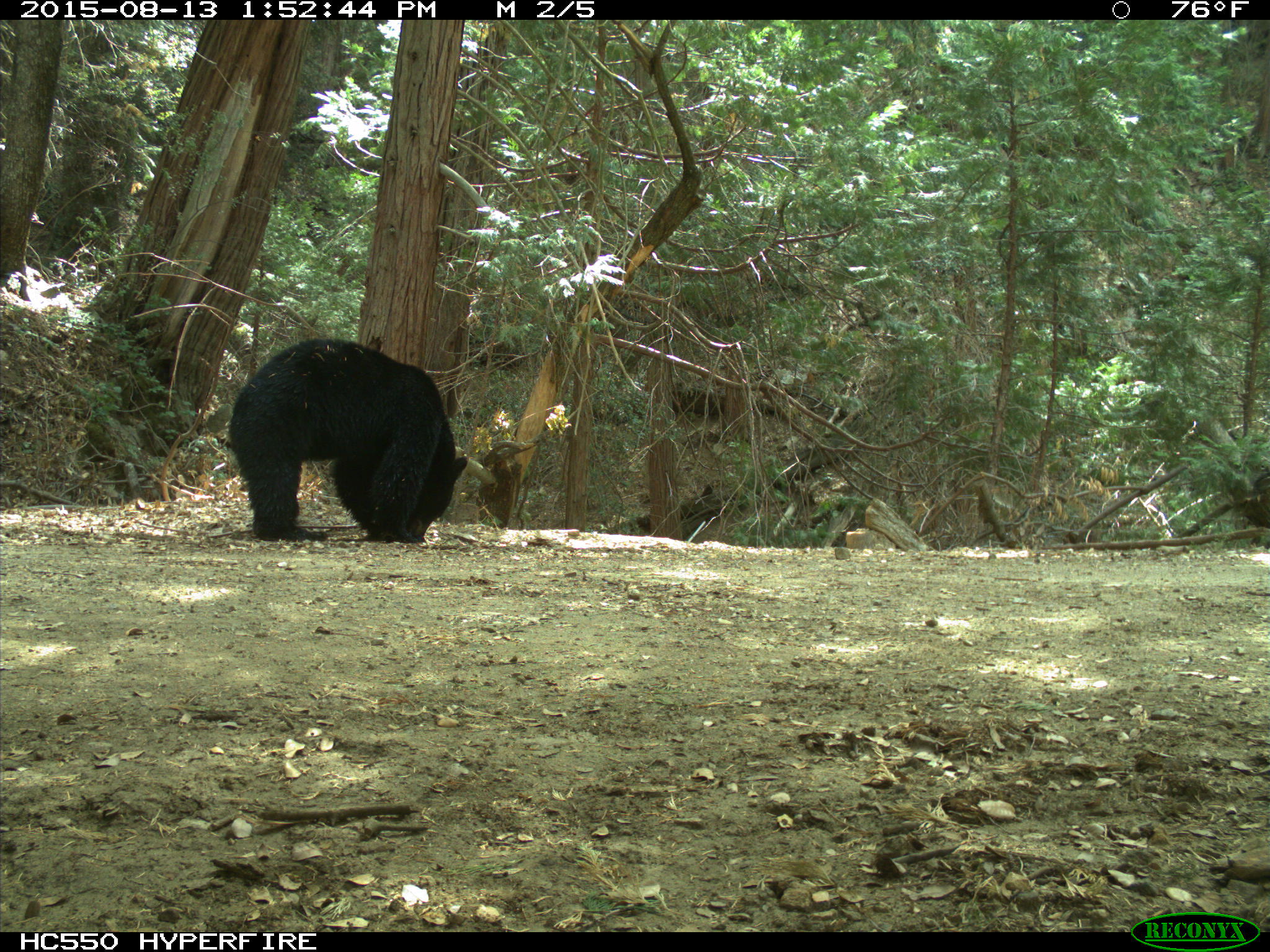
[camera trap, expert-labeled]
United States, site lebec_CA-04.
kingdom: Animalia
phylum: Chordata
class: Mammalia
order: Carnivora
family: Ursidae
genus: Ursus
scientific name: Ursus americanus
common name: american black bear